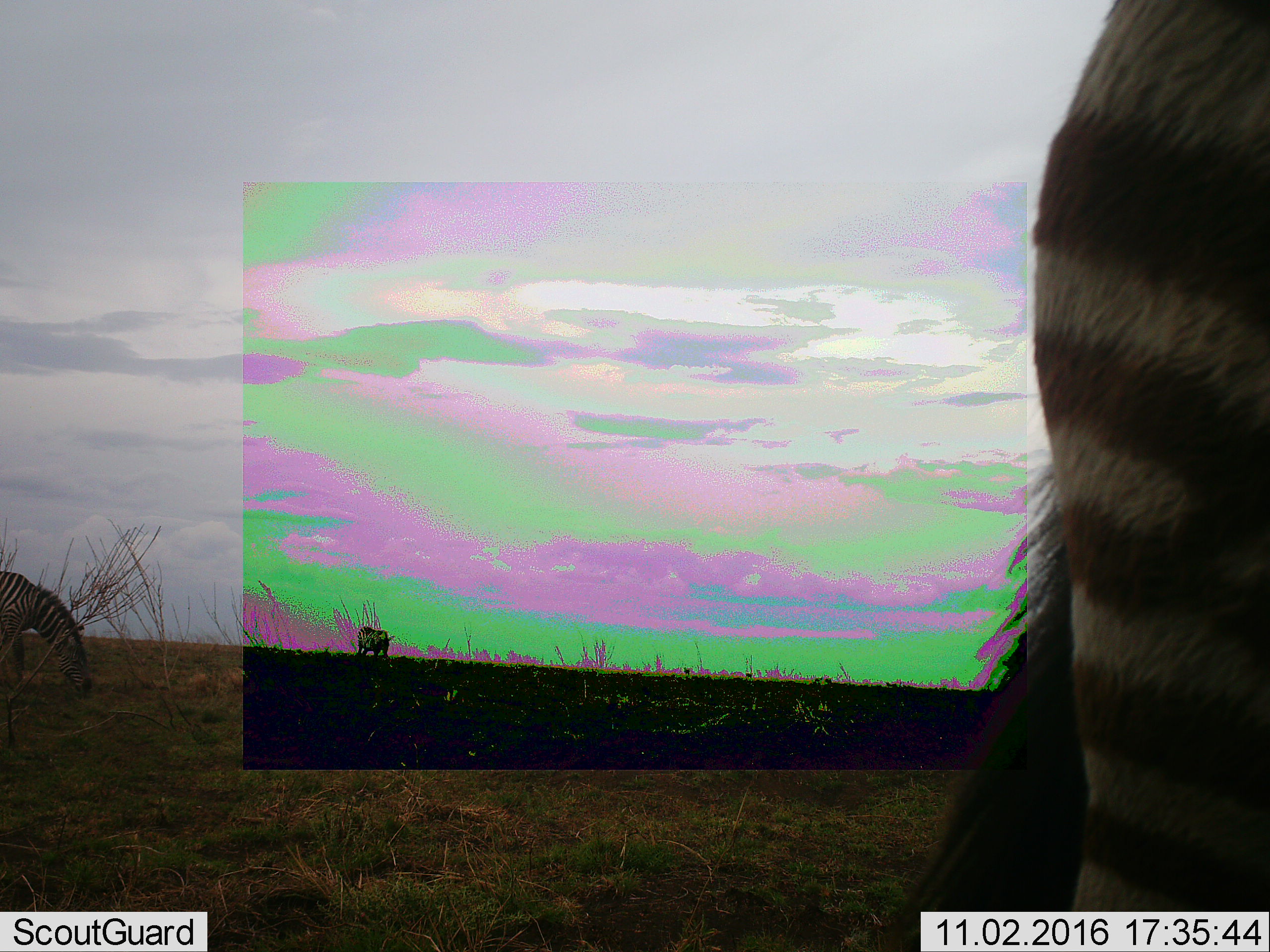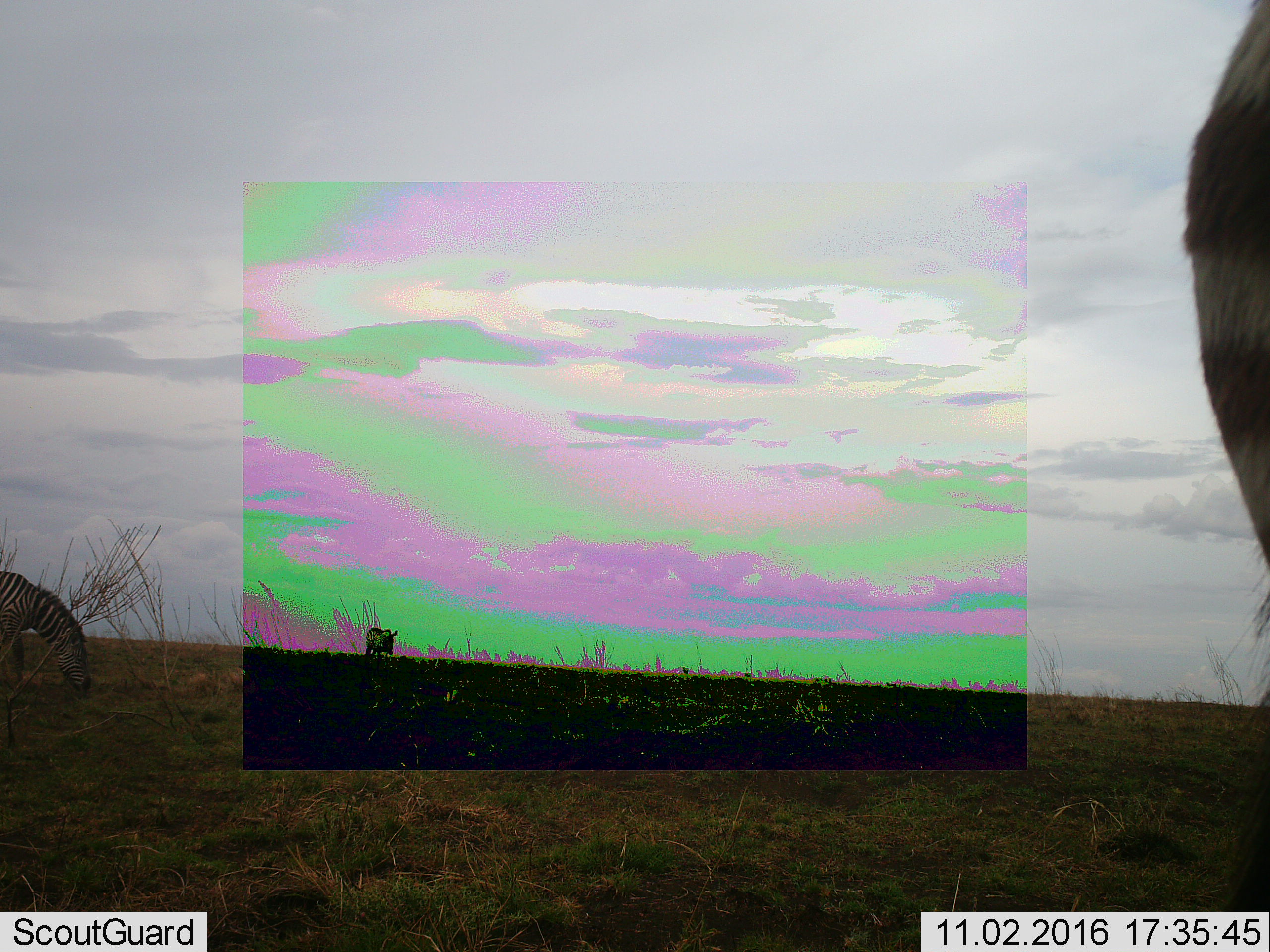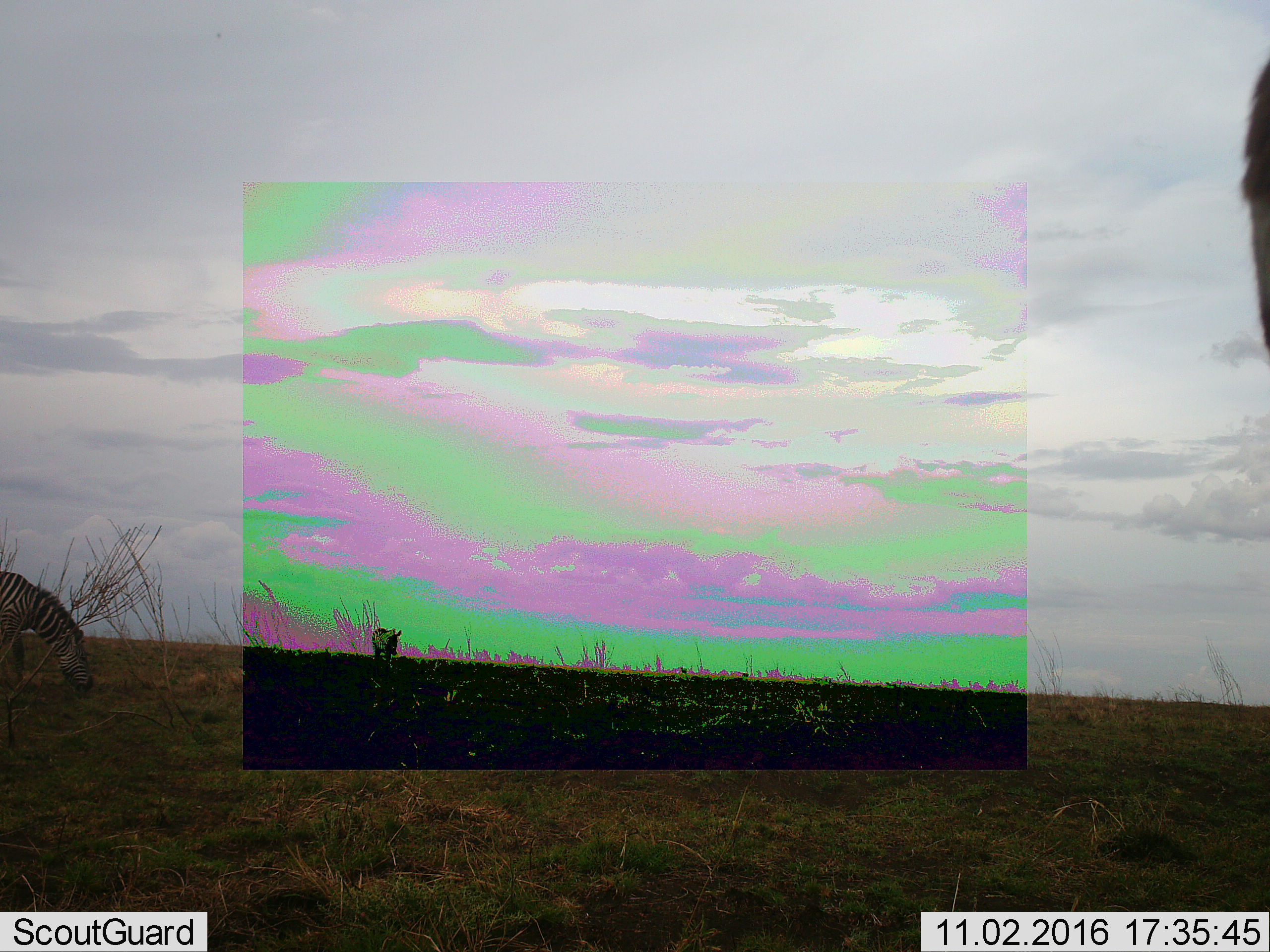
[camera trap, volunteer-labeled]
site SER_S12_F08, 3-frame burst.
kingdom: Animalia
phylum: Chordata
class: Mammalia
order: Perissodactyla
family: Equidae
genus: Equus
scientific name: Equus quagga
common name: plains zebra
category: zebraplains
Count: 3.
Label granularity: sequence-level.